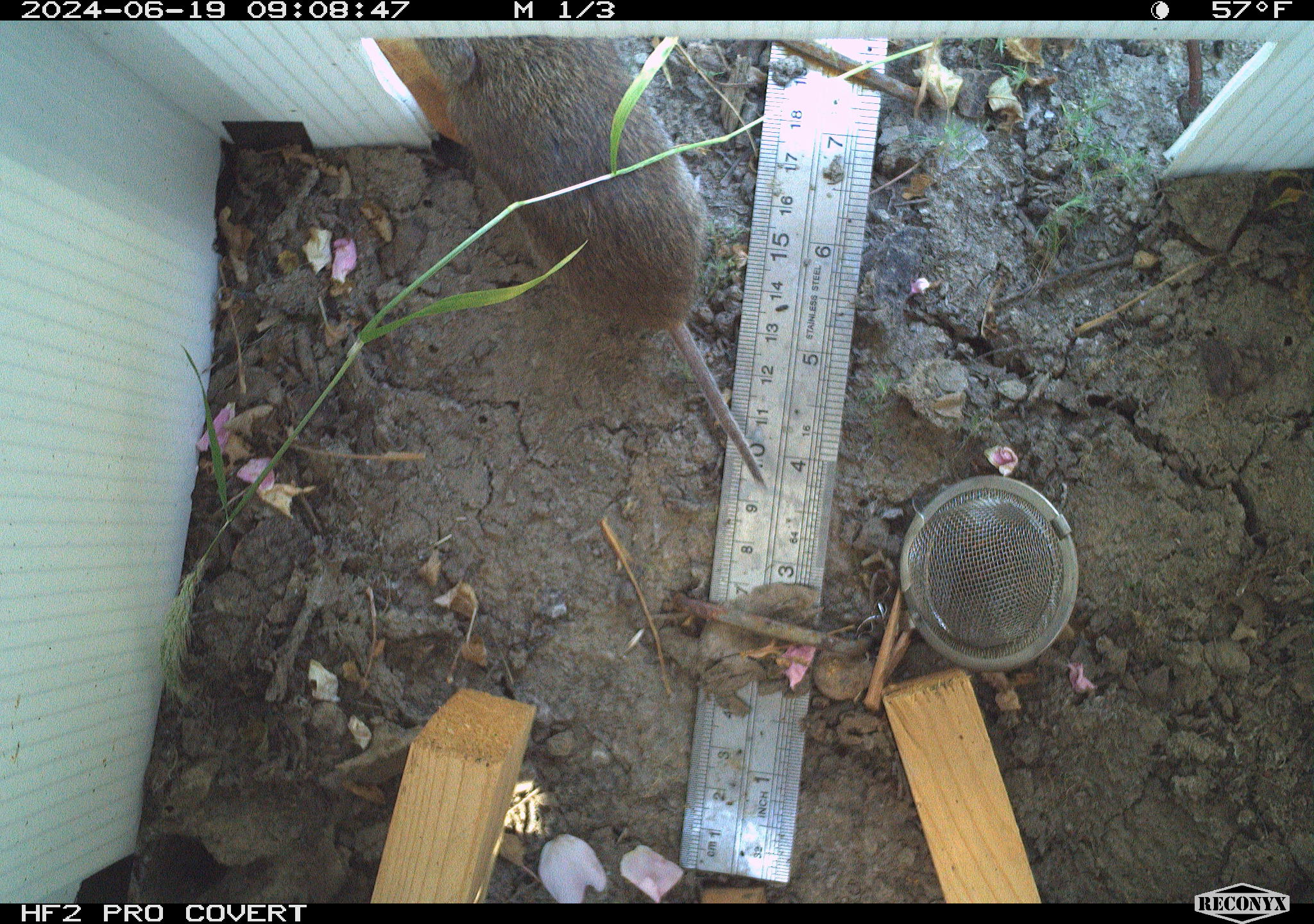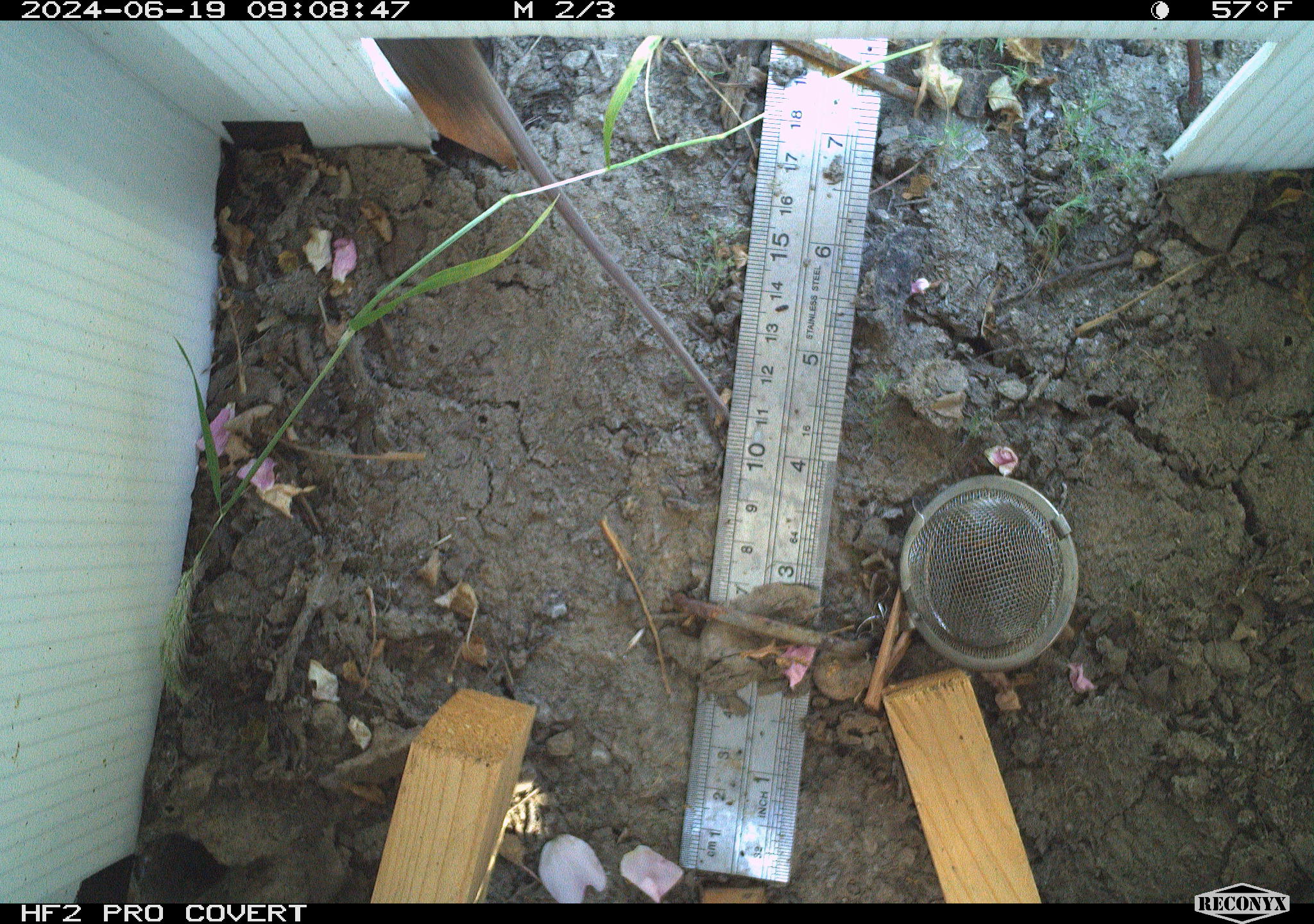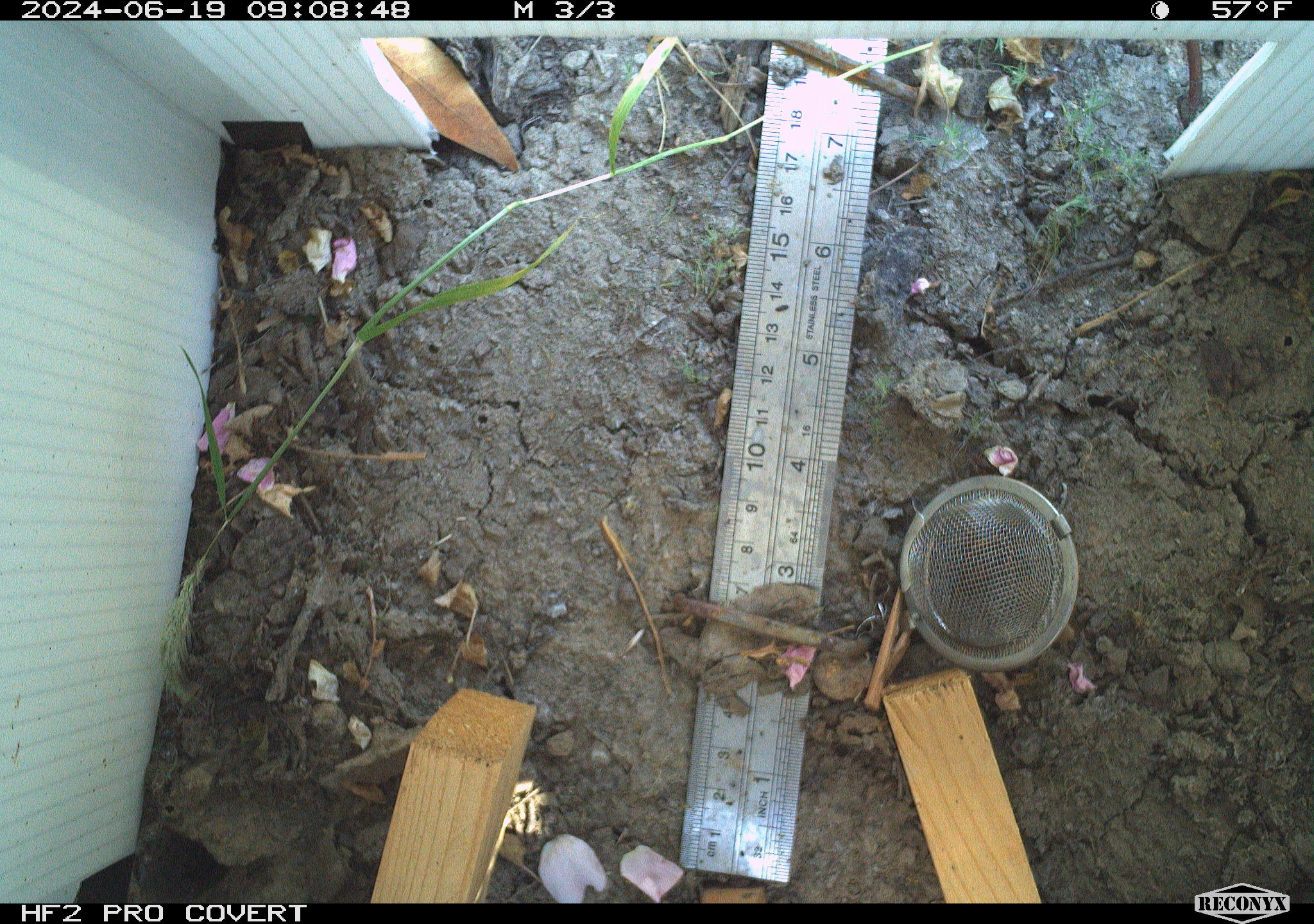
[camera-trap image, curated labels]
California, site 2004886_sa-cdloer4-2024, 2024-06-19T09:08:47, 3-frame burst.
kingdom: Animalia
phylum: Chordata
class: Mammalia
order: Rodentia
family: Cricetidae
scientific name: Arvicolinae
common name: voles, lemmings, and muskrats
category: arvicolinae subfamily